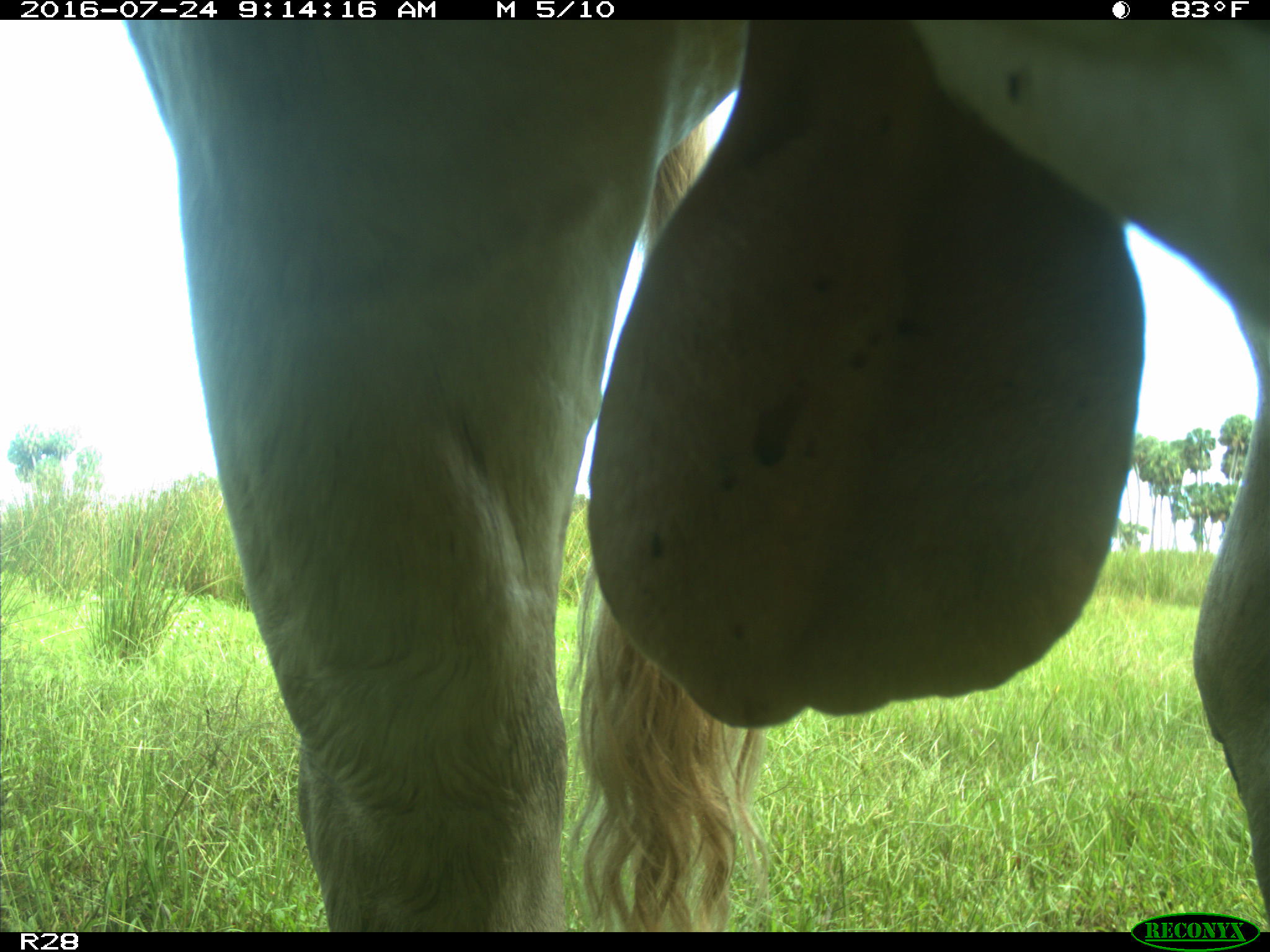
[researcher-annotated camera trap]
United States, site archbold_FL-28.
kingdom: Animalia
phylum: Chordata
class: Mammalia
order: Artiodactyla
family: Bovidae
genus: Bos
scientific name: Bos taurus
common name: domestic cow